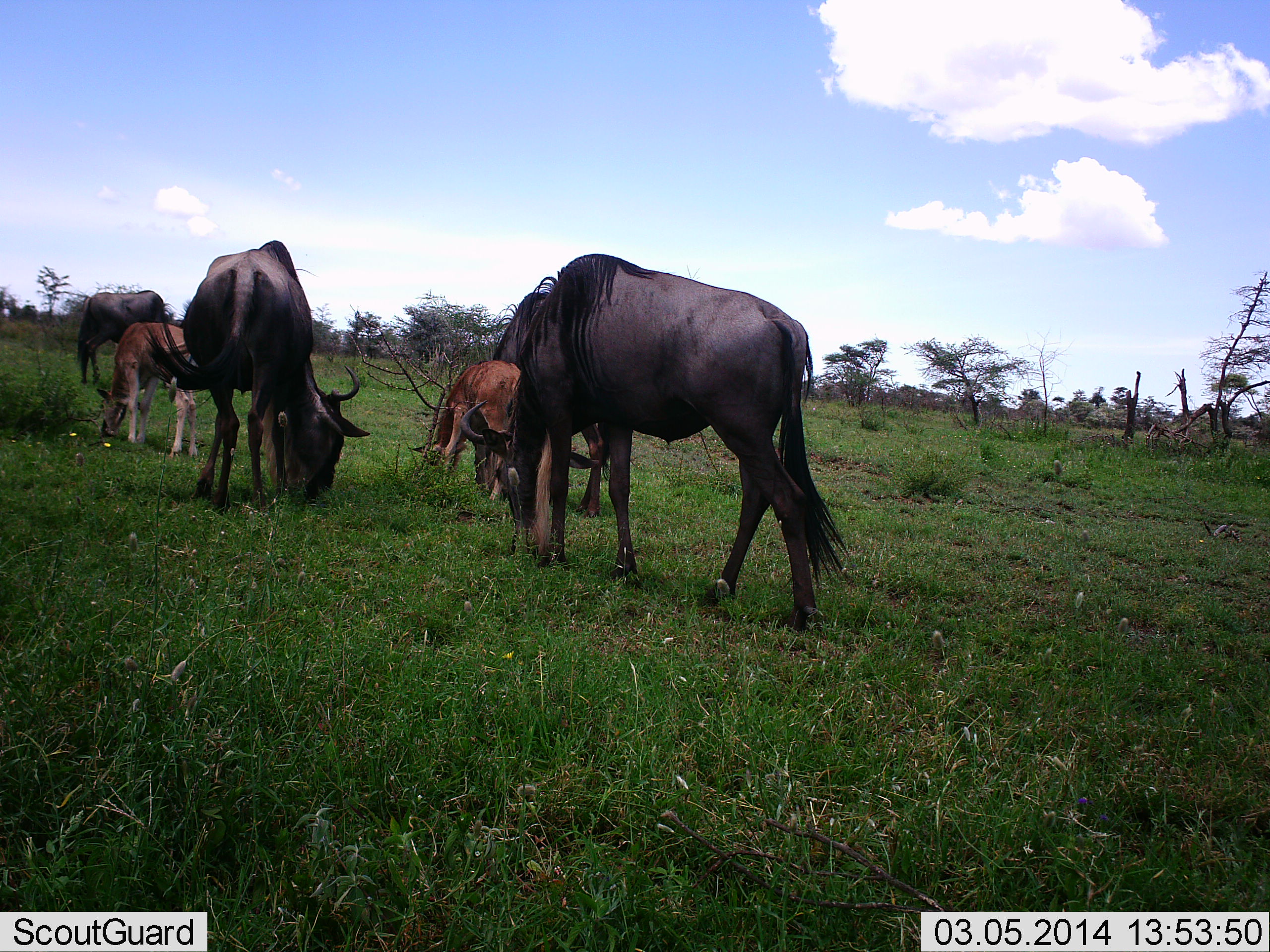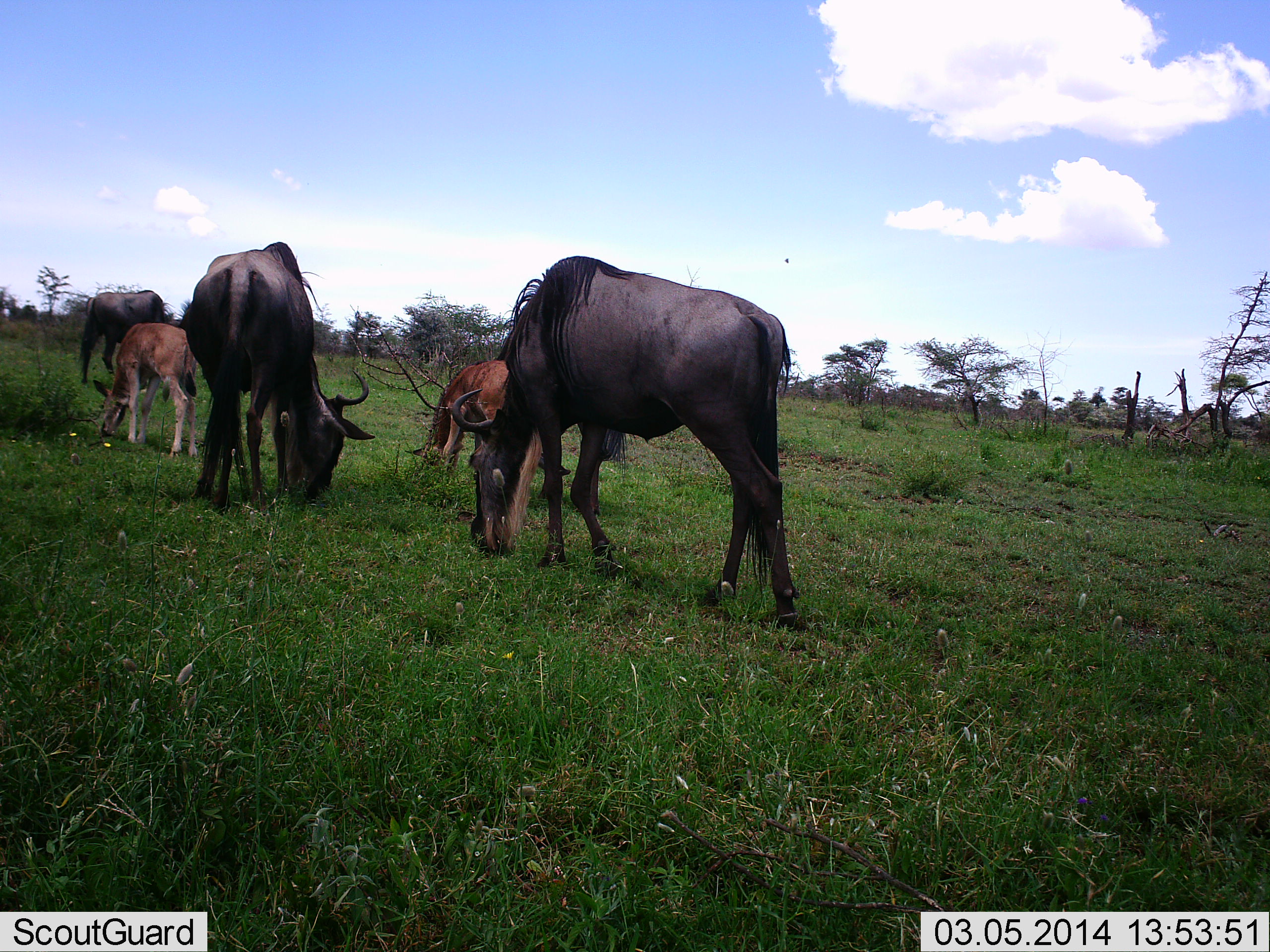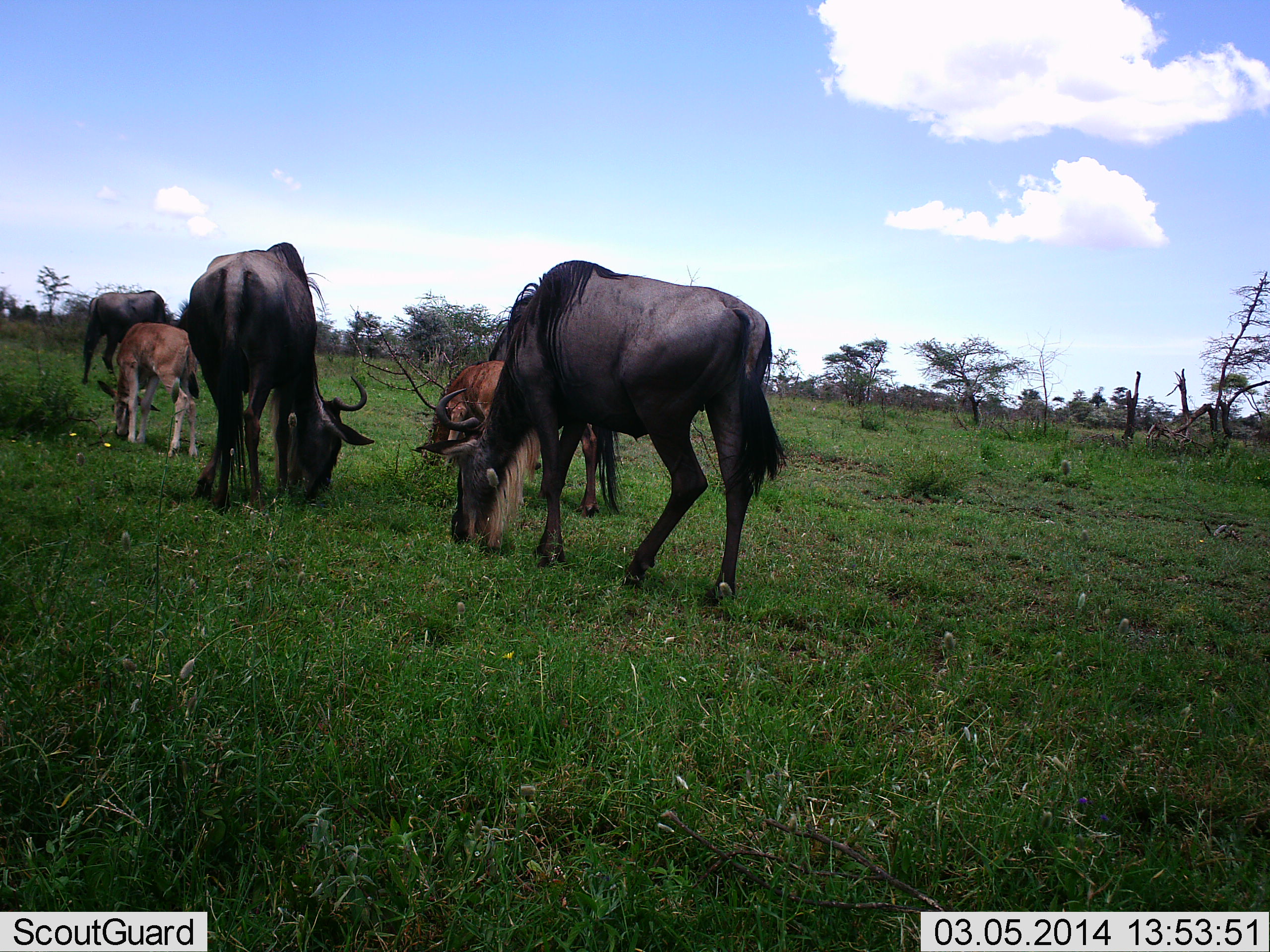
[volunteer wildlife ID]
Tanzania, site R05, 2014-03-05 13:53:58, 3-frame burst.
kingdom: Animalia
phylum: Chordata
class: Mammalia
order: Artiodactyla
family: Bovidae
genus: Connochaetes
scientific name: Connochaetes taurinus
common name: blue wildebeest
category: wildebeest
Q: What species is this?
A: Wildebeest (blue wildebeest) (Connochaetes taurinus).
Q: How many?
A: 5.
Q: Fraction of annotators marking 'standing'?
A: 19%.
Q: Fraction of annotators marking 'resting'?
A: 0%.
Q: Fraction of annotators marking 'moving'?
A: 0%.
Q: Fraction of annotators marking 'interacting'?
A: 0%.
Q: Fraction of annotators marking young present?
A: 69%.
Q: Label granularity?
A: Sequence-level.